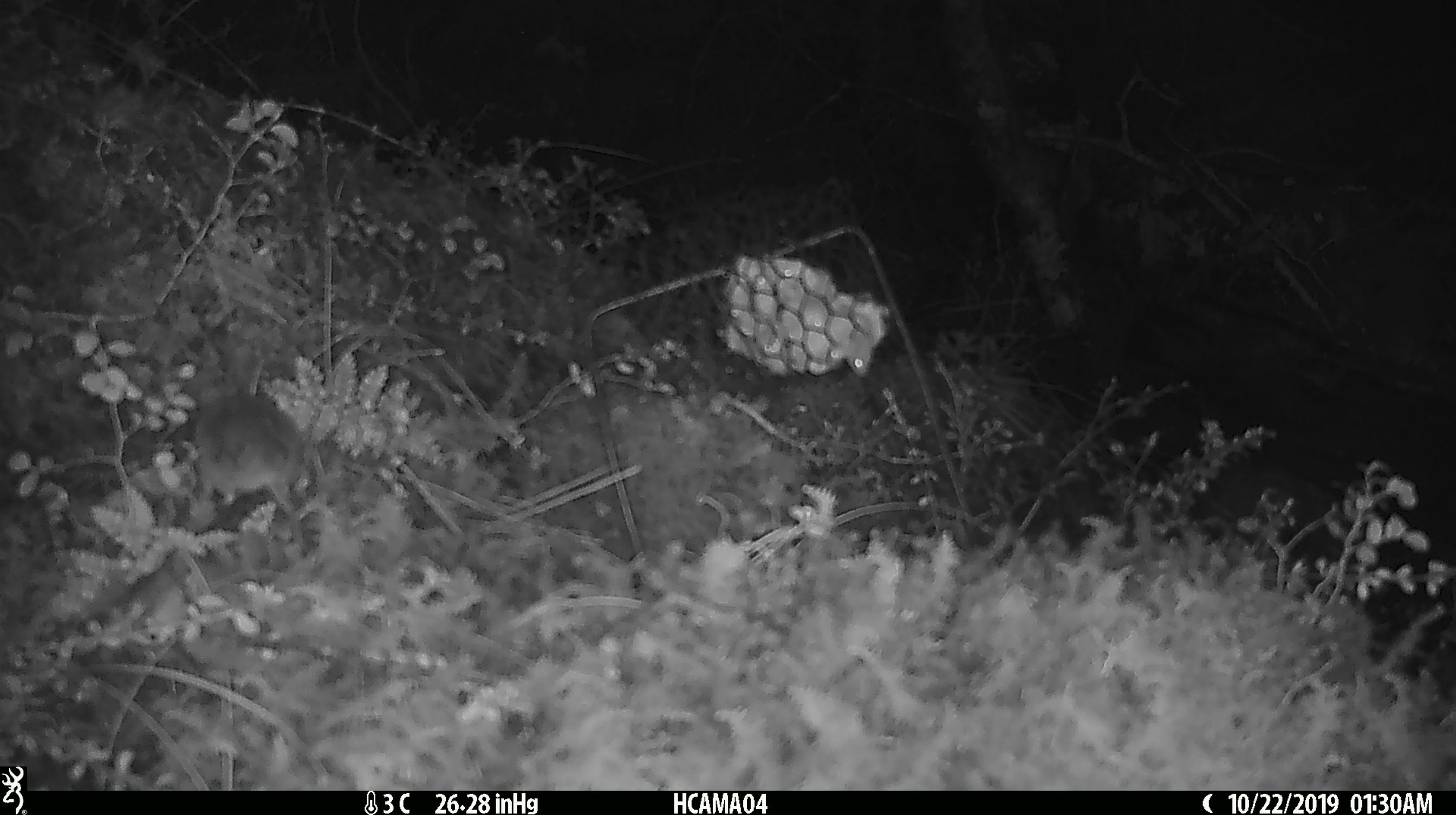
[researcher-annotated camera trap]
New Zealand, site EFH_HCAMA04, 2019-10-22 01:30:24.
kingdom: Animalia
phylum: Chordata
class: Mammalia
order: Rodentia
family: Muridae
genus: Mus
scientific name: Mus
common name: mouse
Mouse (Mus).